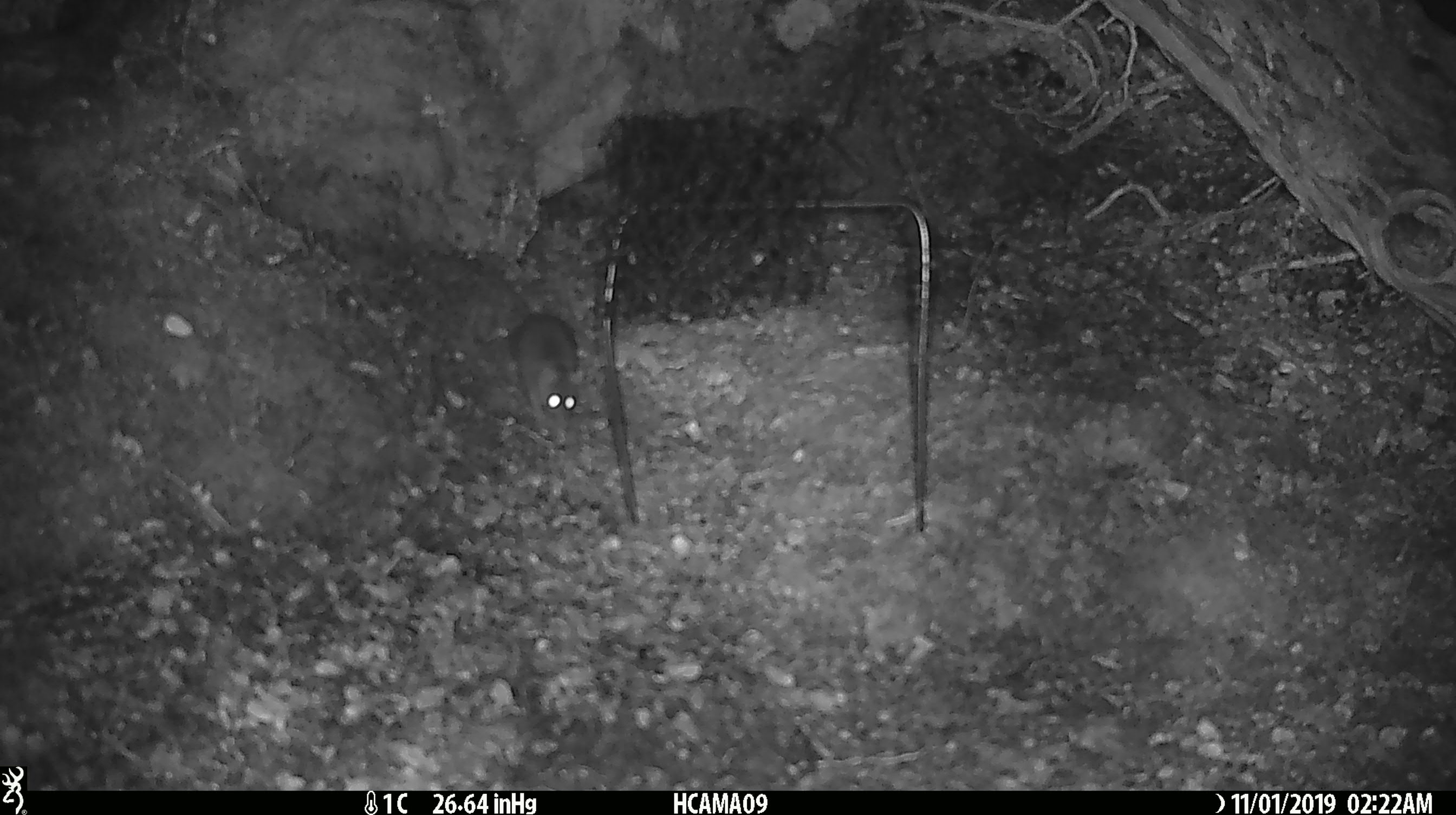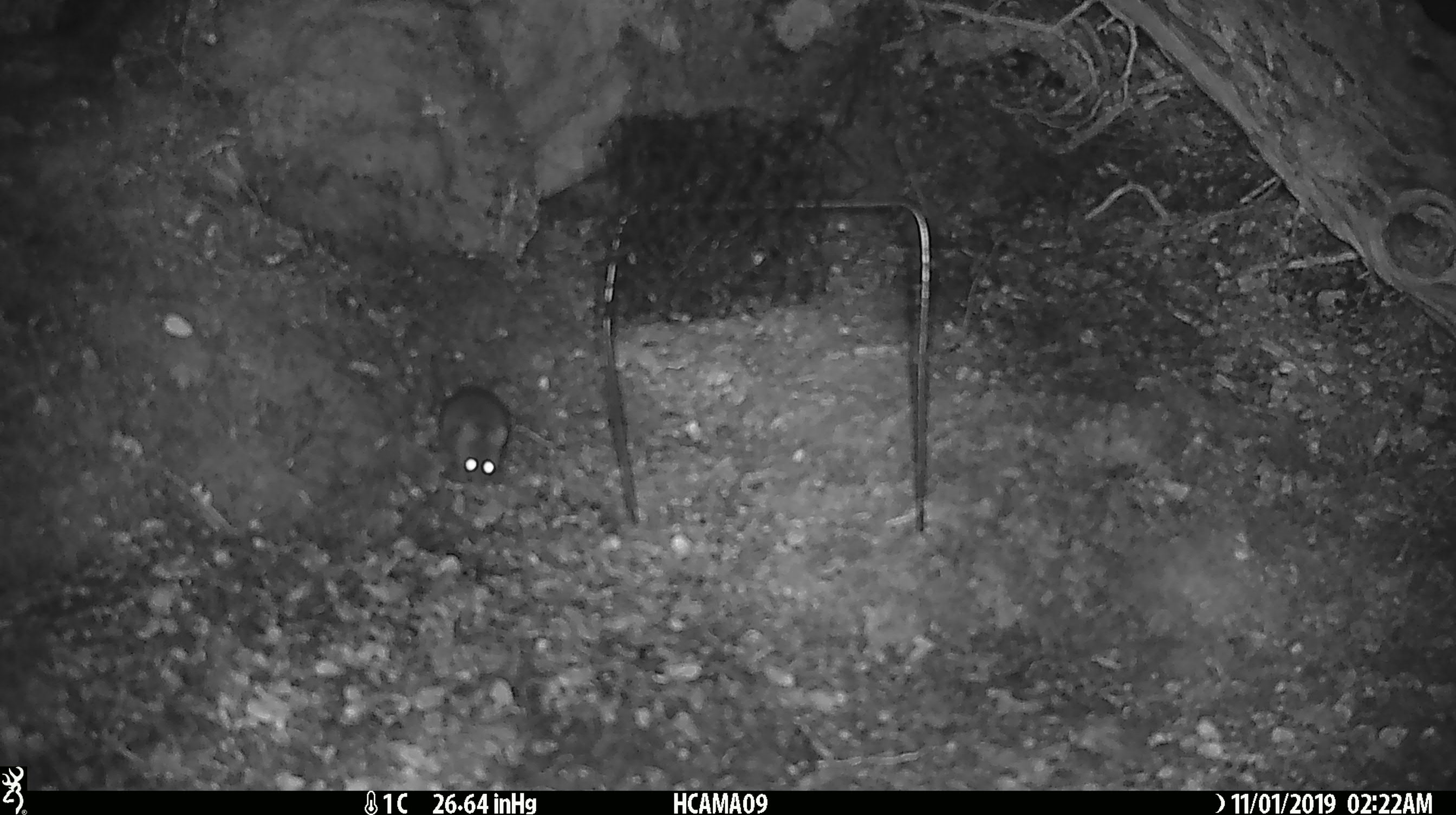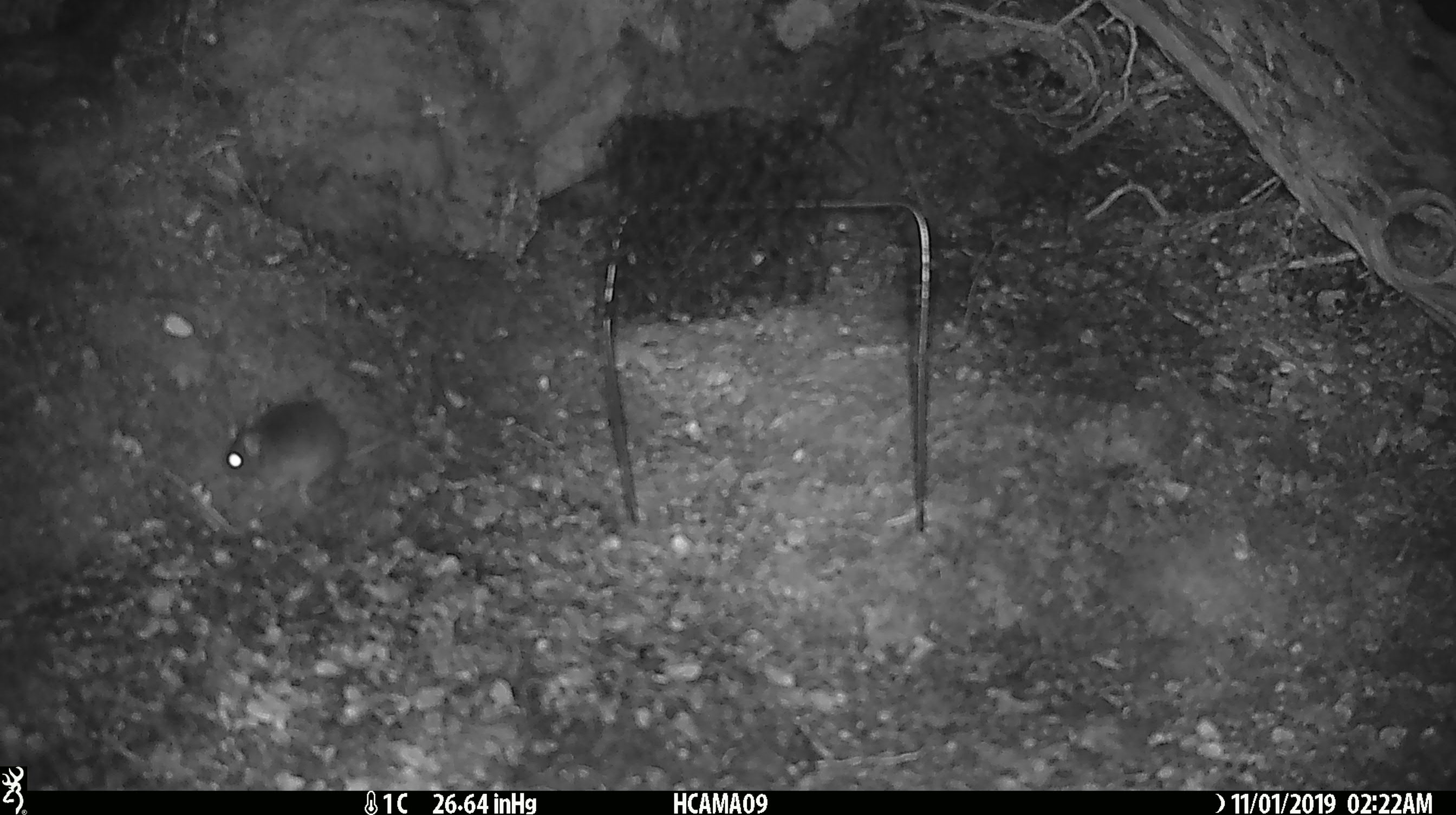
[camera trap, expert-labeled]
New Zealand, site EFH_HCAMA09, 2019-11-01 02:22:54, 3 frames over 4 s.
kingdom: Animalia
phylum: Chordata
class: Mammalia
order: Rodentia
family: Muridae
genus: Mus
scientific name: Mus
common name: mouse